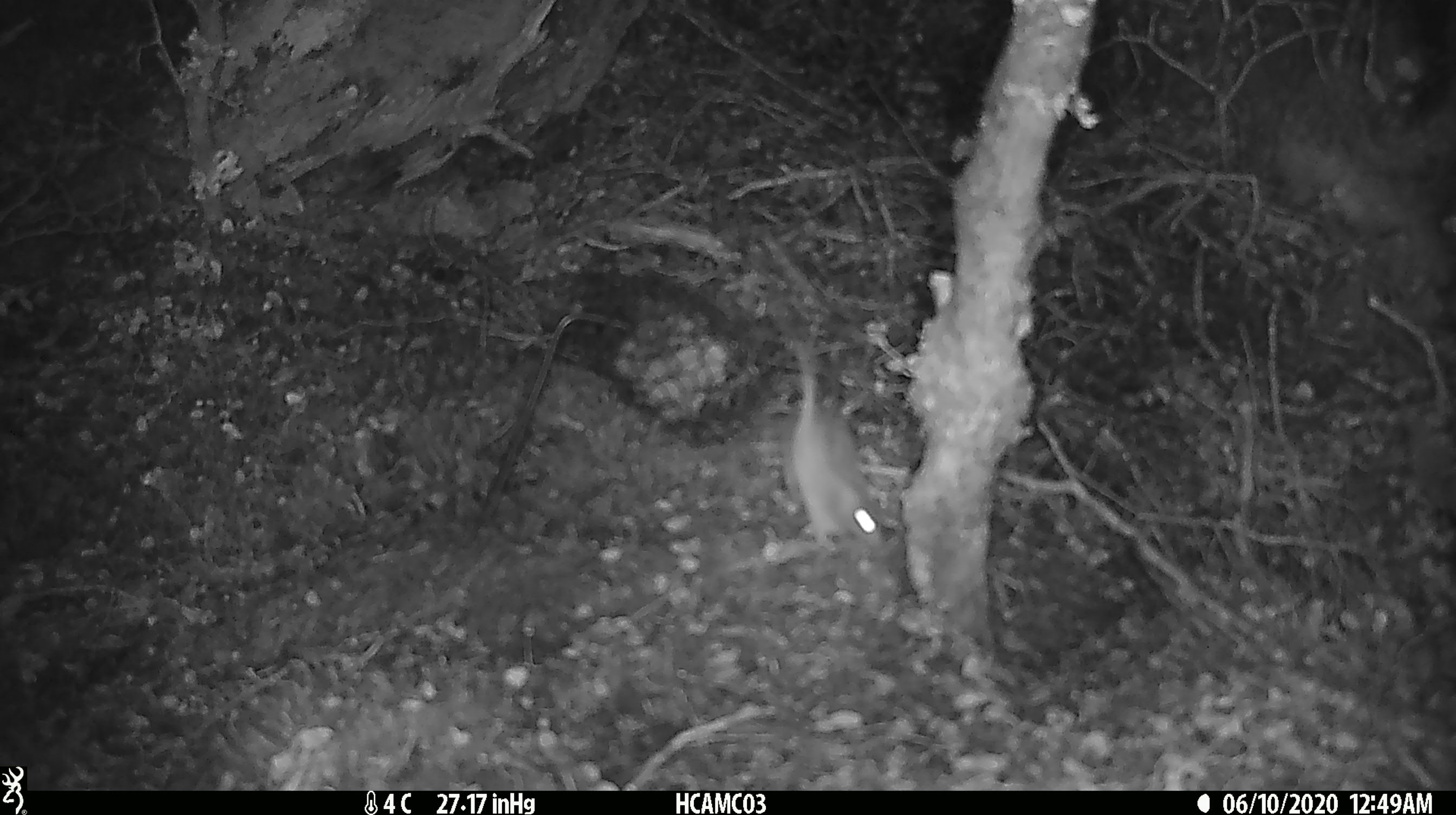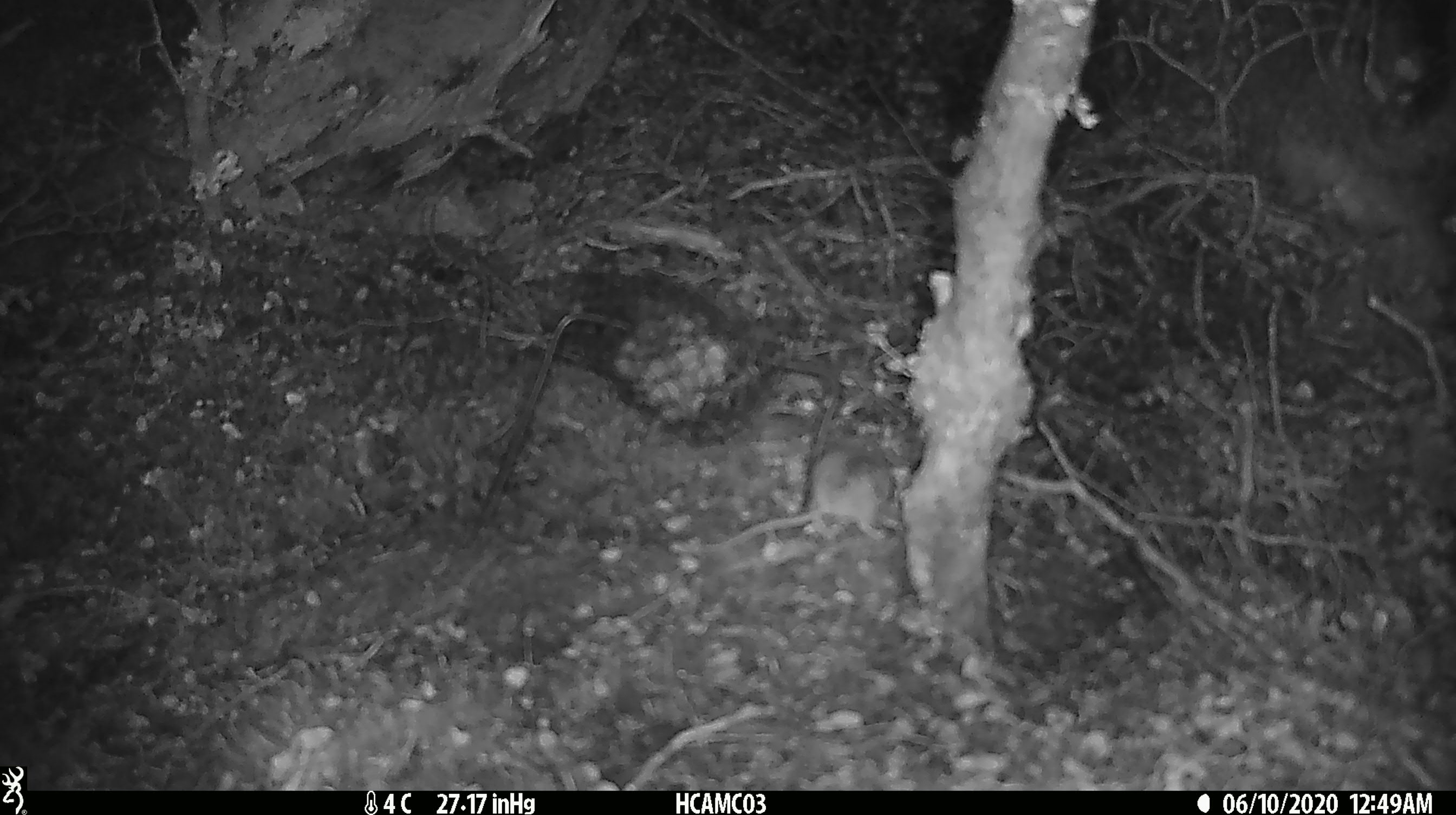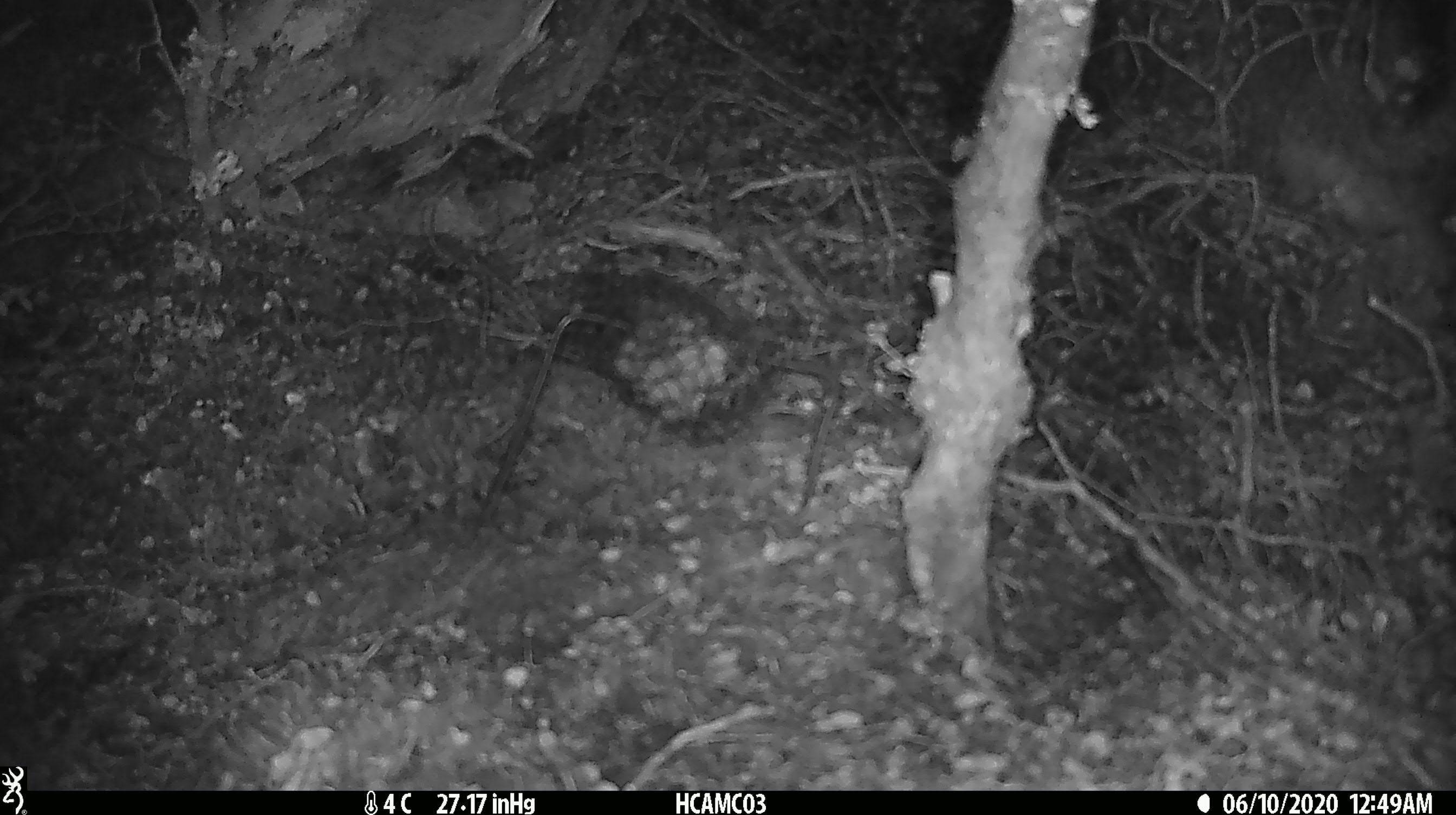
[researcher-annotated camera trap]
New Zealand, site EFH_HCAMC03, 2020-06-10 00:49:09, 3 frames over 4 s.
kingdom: Animalia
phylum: Chordata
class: Mammalia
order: Rodentia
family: Muridae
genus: Mus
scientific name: Mus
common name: mouse